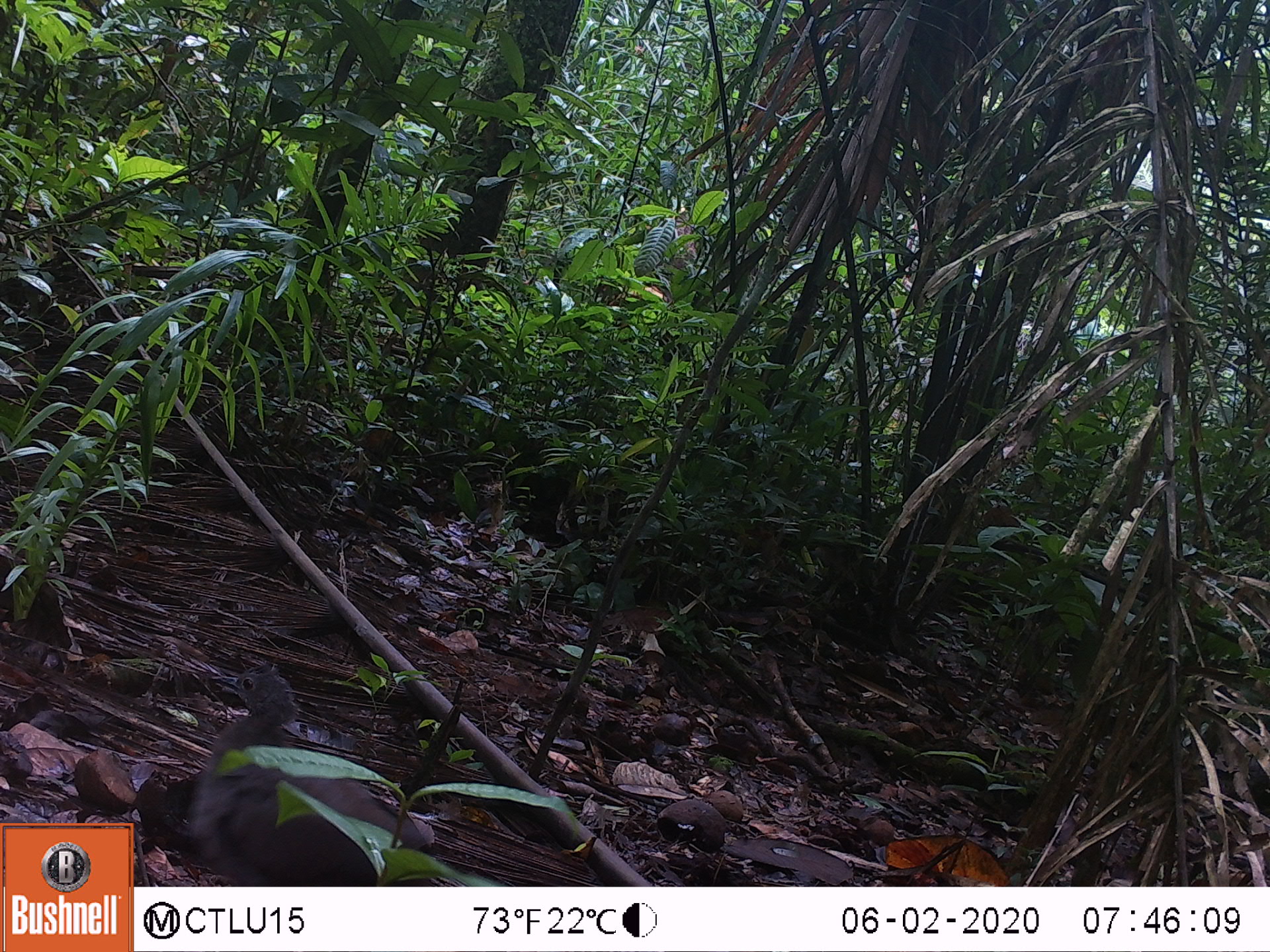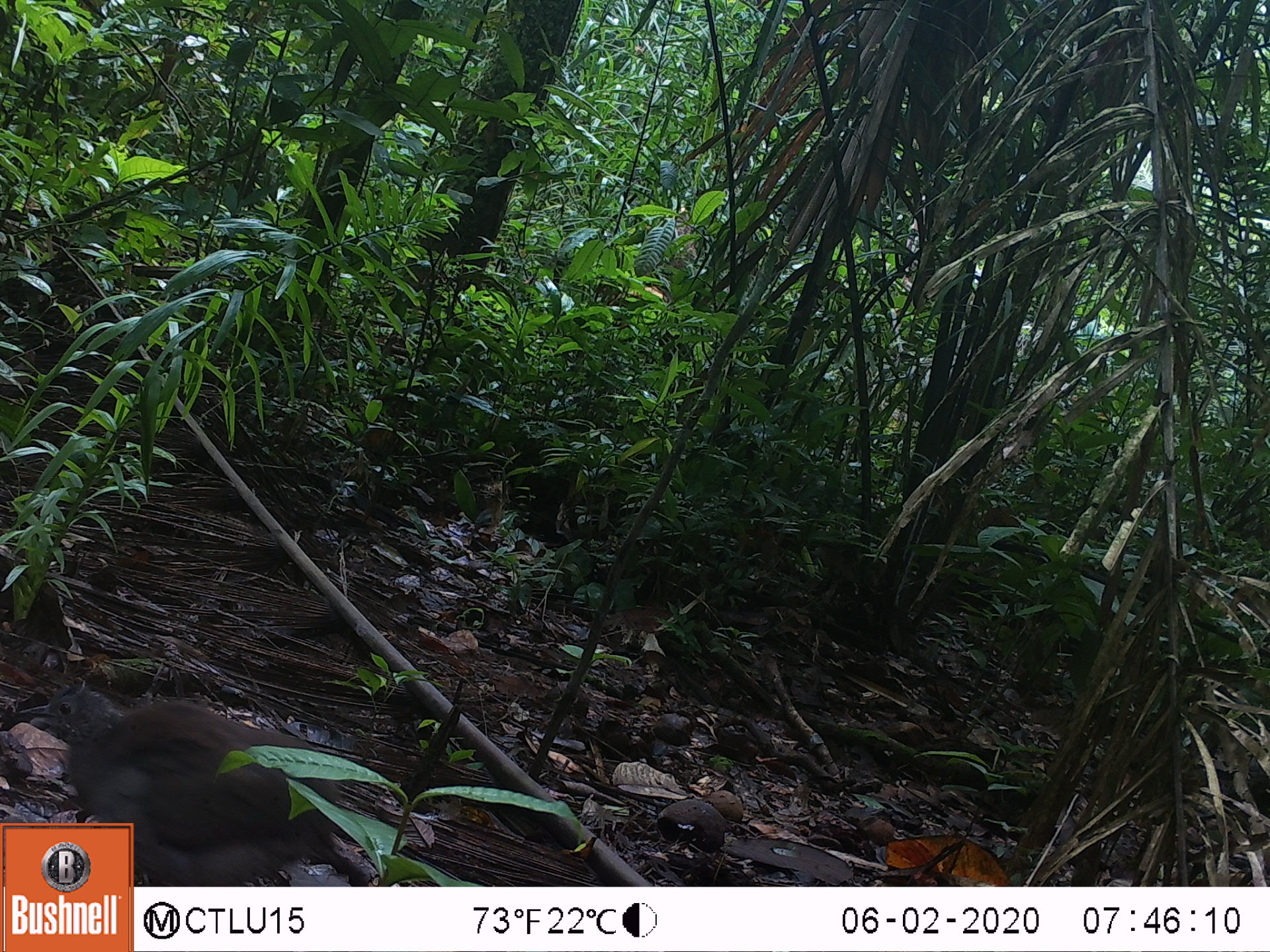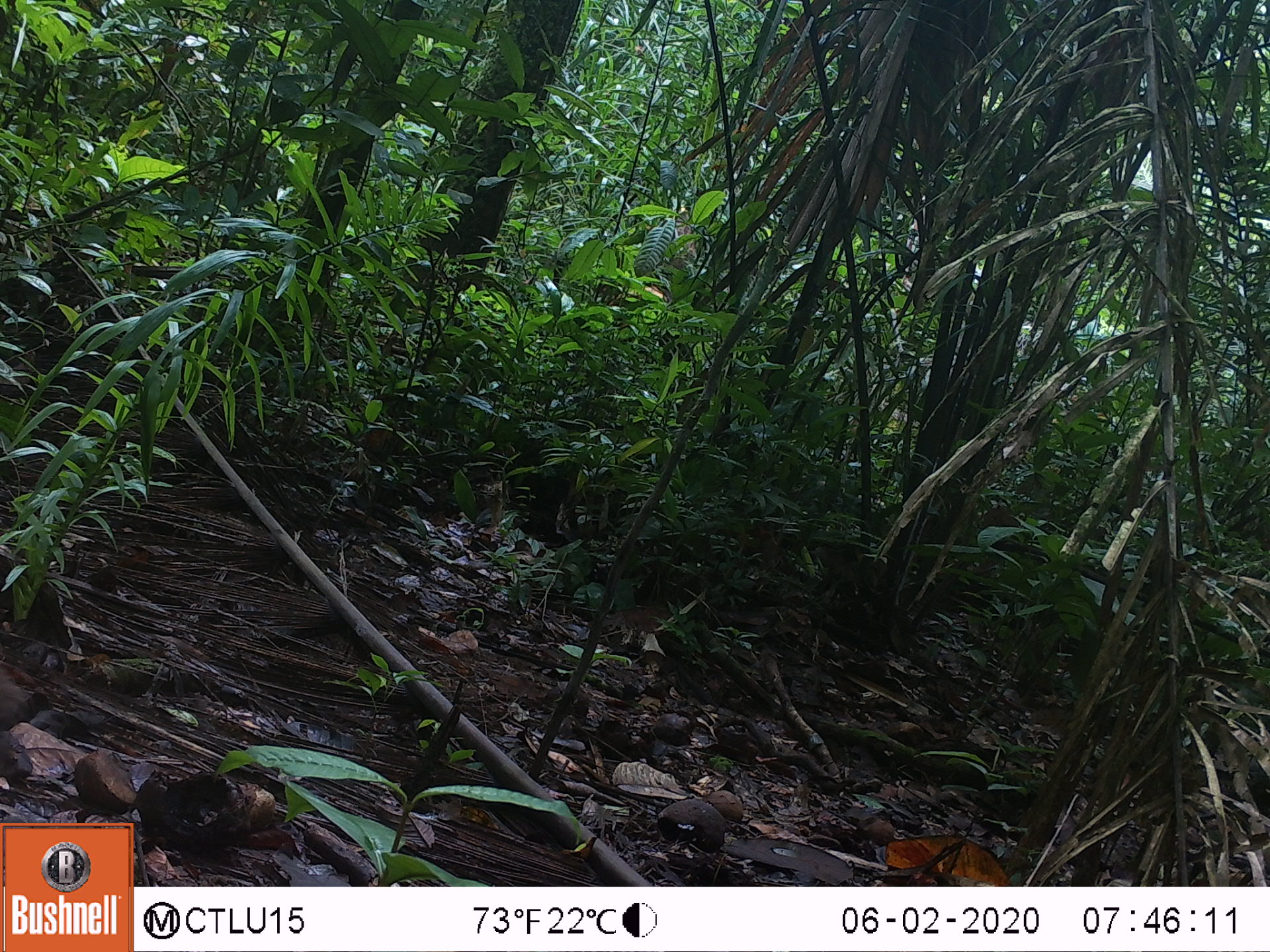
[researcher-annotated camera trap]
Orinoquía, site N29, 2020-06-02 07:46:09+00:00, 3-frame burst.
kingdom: Animalia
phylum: Chordata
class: Aves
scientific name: Aves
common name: bird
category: unknown bird